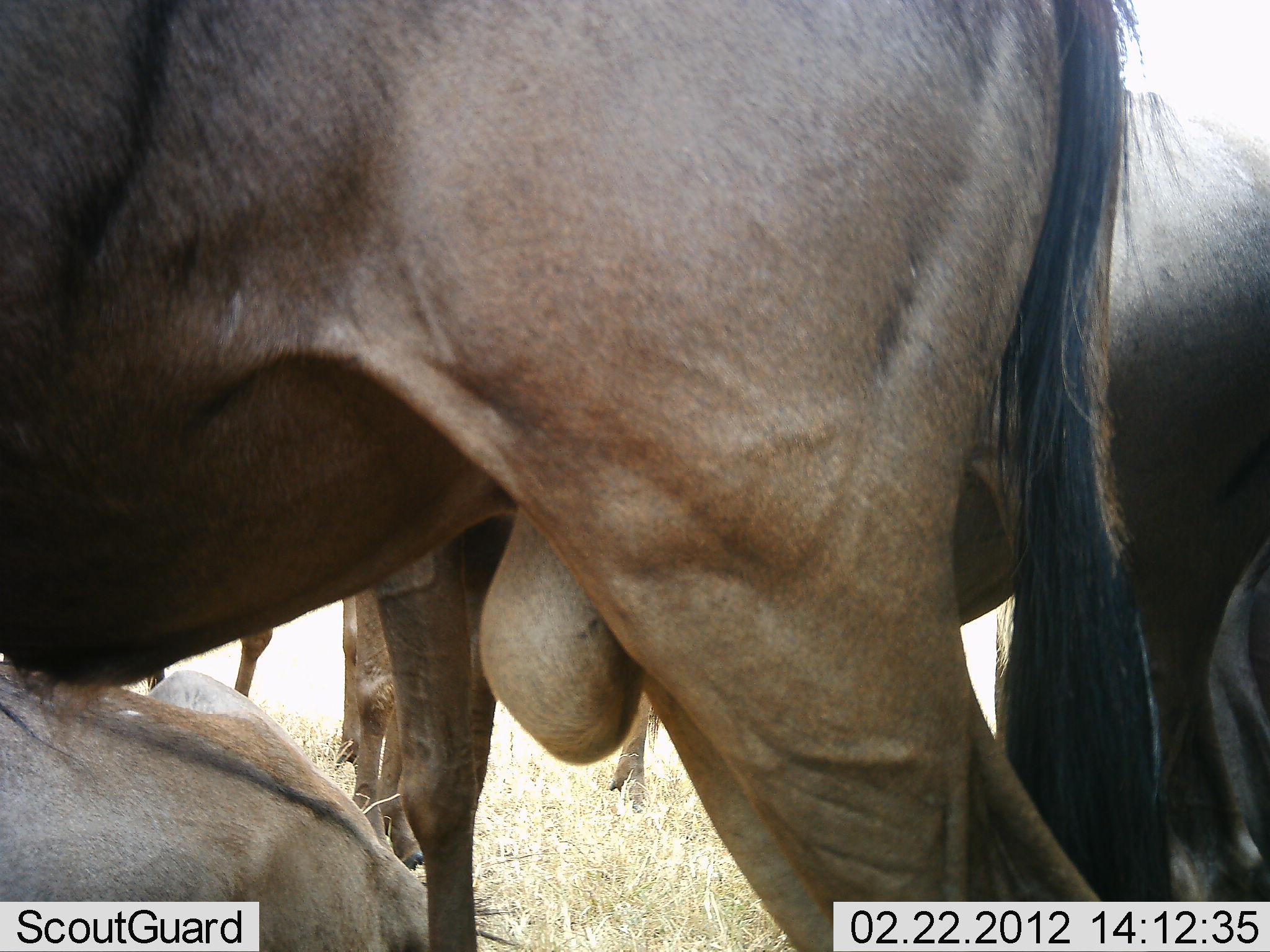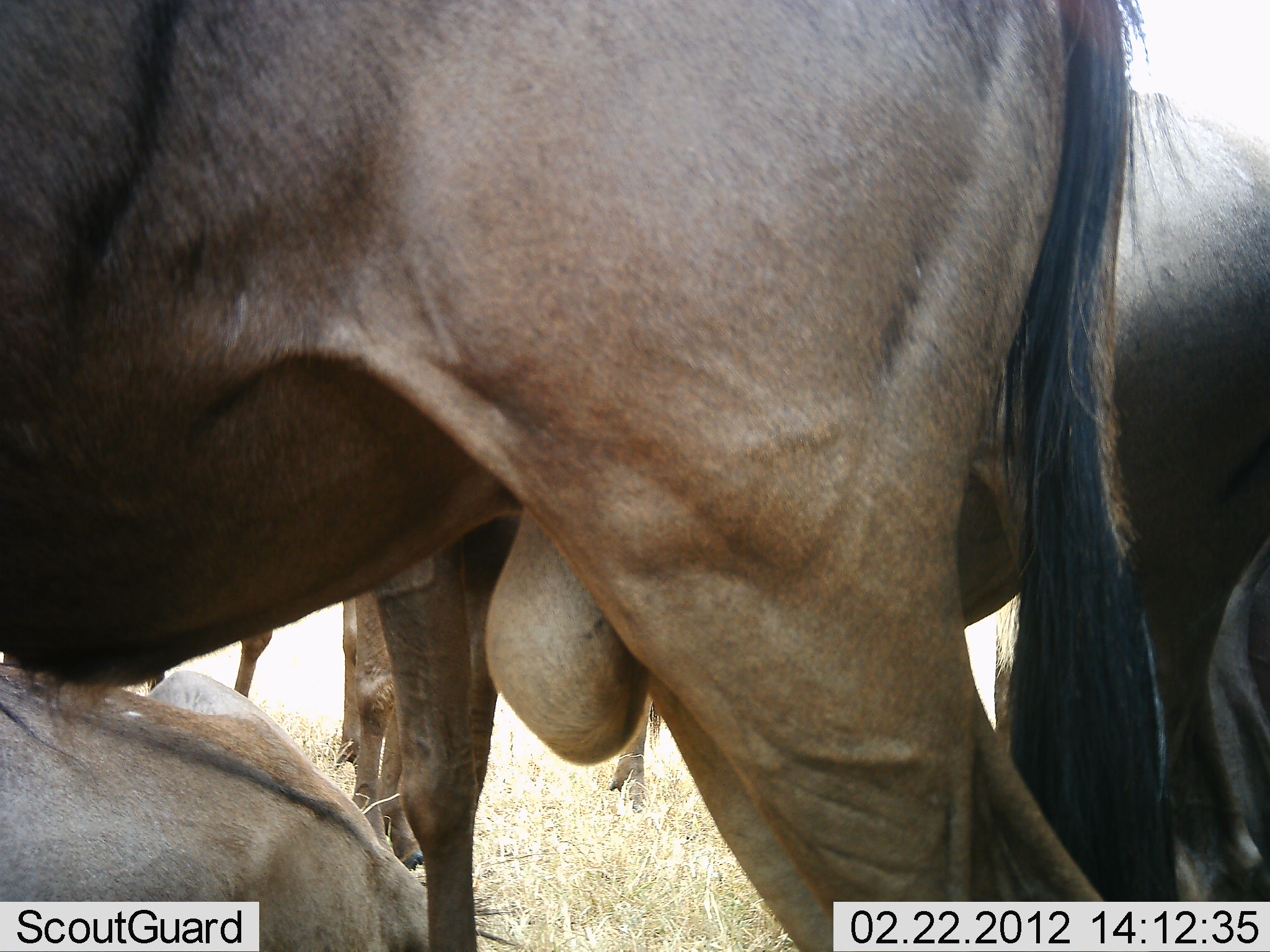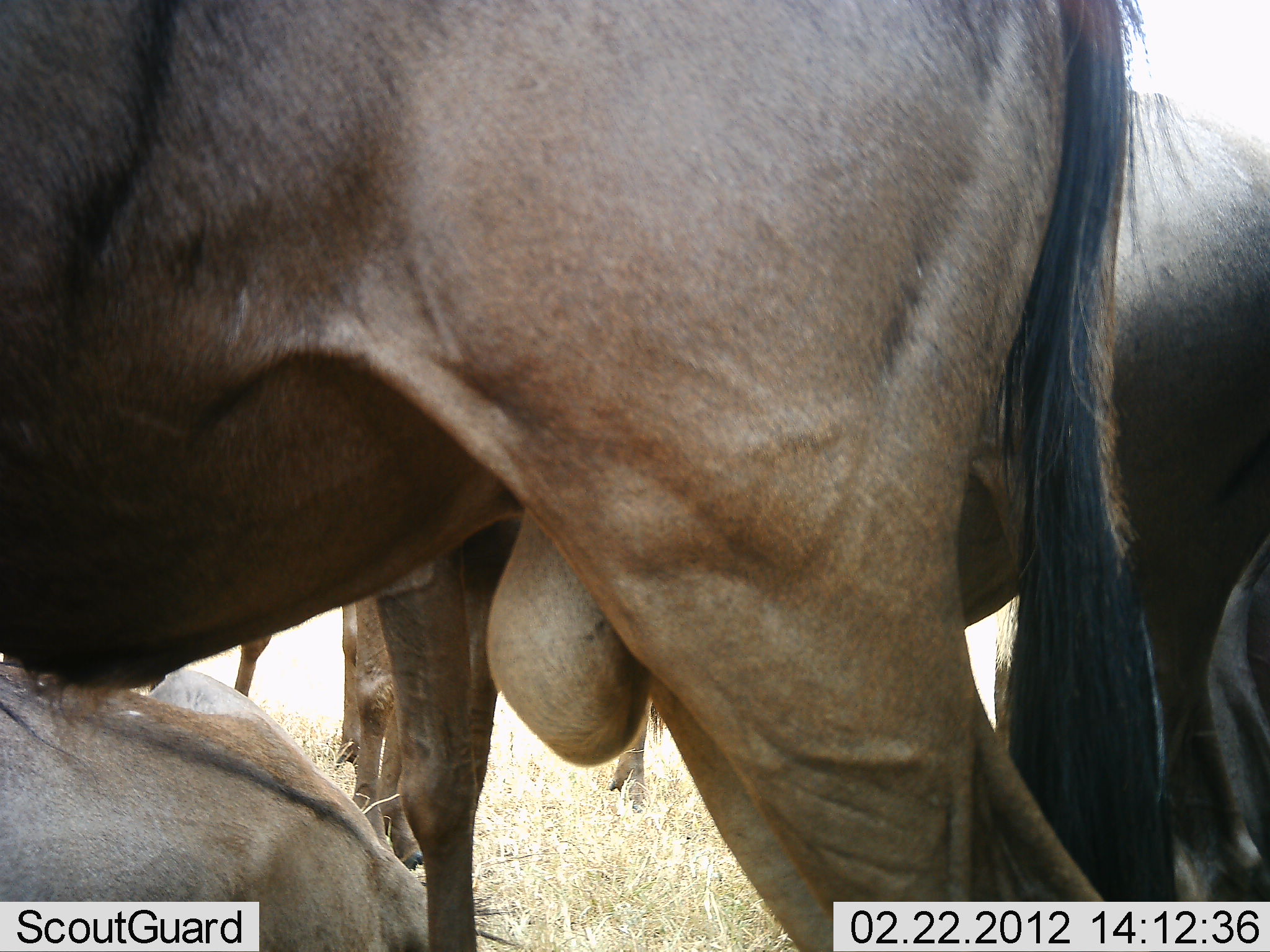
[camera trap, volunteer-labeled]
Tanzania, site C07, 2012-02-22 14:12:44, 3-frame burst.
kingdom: Animalia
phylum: Chordata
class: Mammalia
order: Artiodactyla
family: Bovidae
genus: Connochaetes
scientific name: Connochaetes taurinus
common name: blue wildebeest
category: wildebeest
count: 4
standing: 94%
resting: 59%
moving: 0%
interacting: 0%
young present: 6%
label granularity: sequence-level